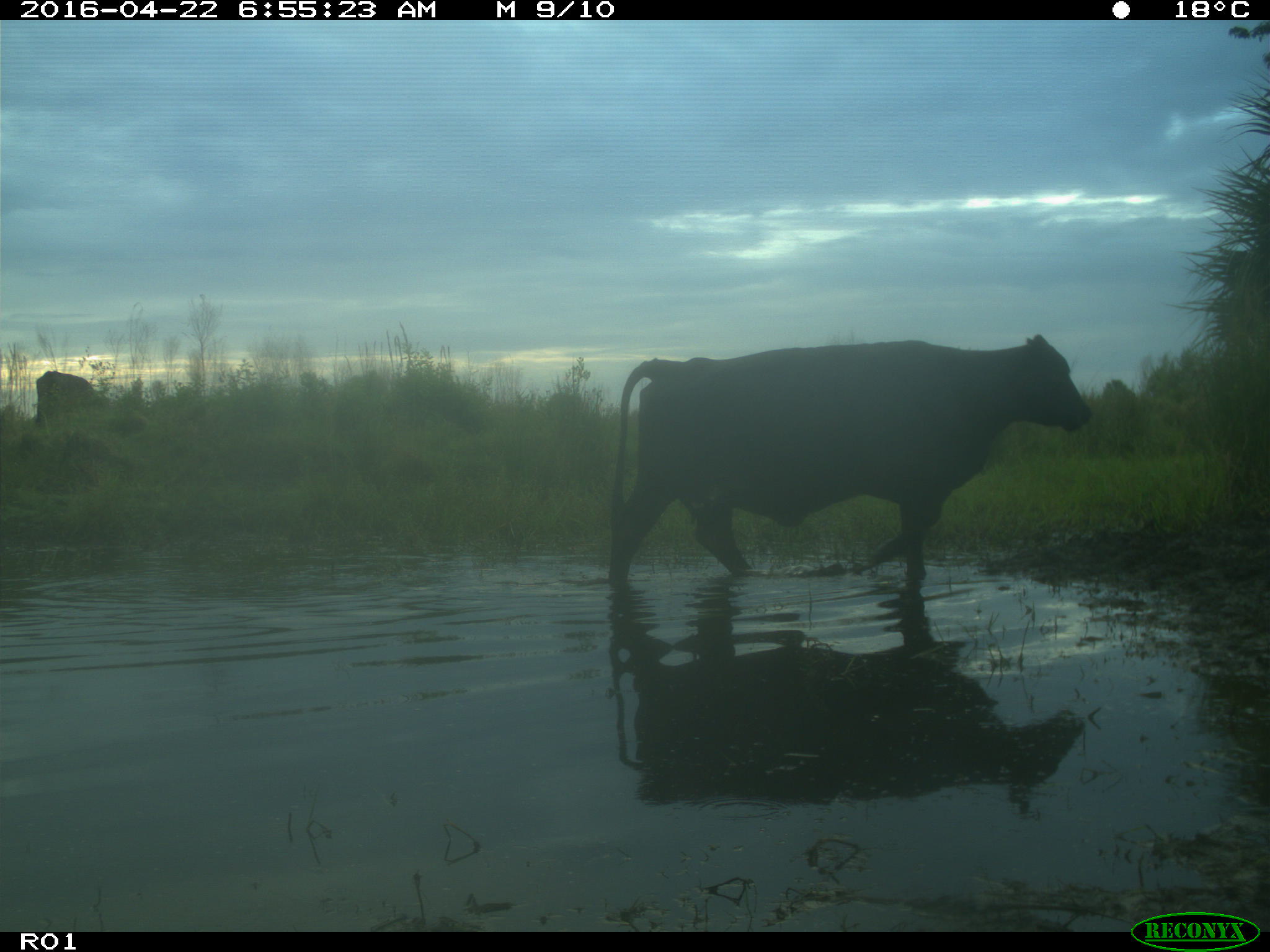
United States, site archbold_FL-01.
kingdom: Animalia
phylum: Chordata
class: Mammalia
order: Artiodactyla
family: Bovidae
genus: Bos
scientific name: Bos taurus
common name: domestic cow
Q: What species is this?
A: Bos taurus (domestic cow).